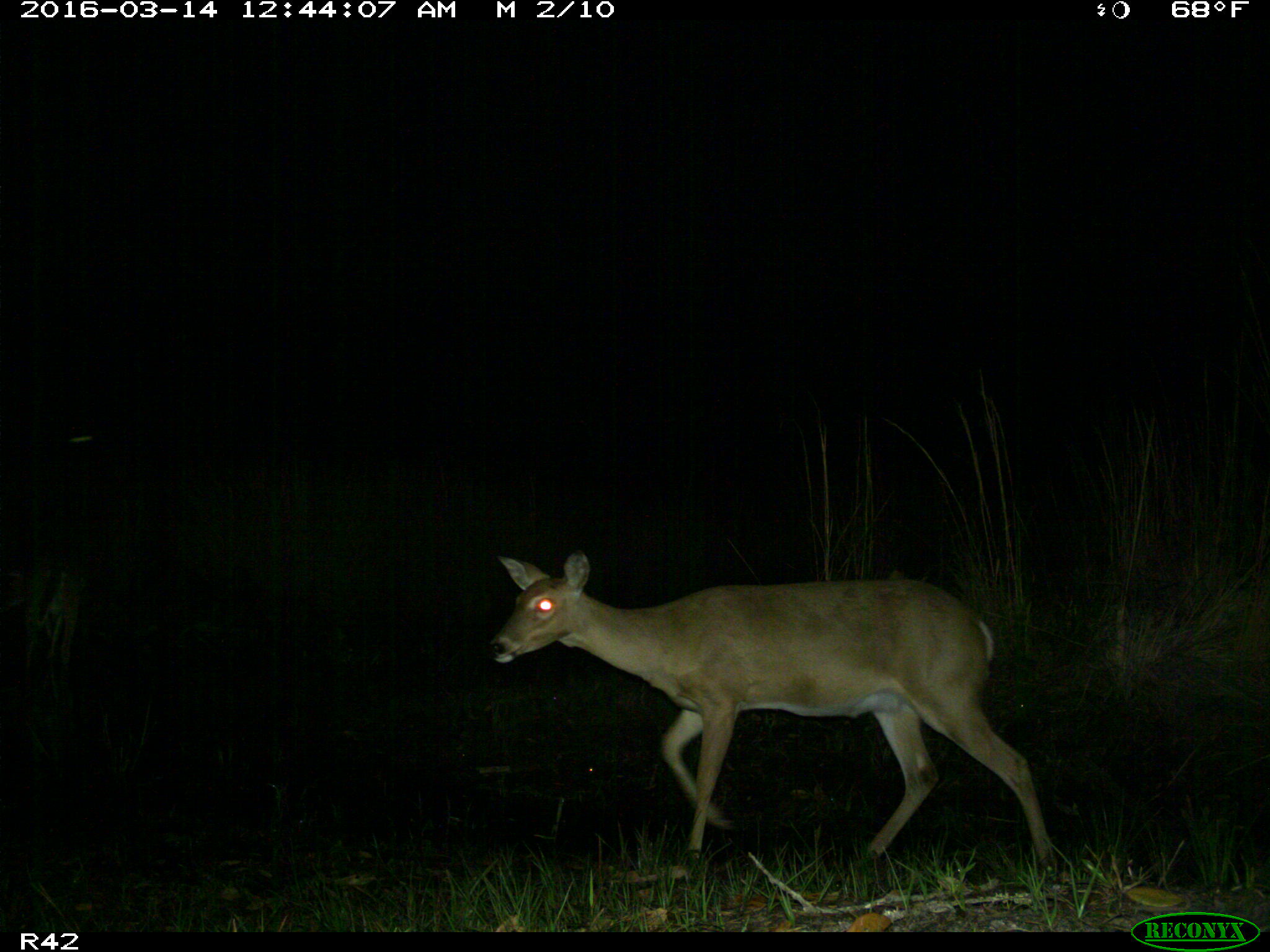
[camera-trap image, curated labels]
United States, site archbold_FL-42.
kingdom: Animalia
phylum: Chordata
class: Mammalia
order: Artiodactyla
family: Cervidae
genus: Odocoileus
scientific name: Odocoileus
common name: deer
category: unidentified deer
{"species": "unidentified deer (deer) (Odocoileus)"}